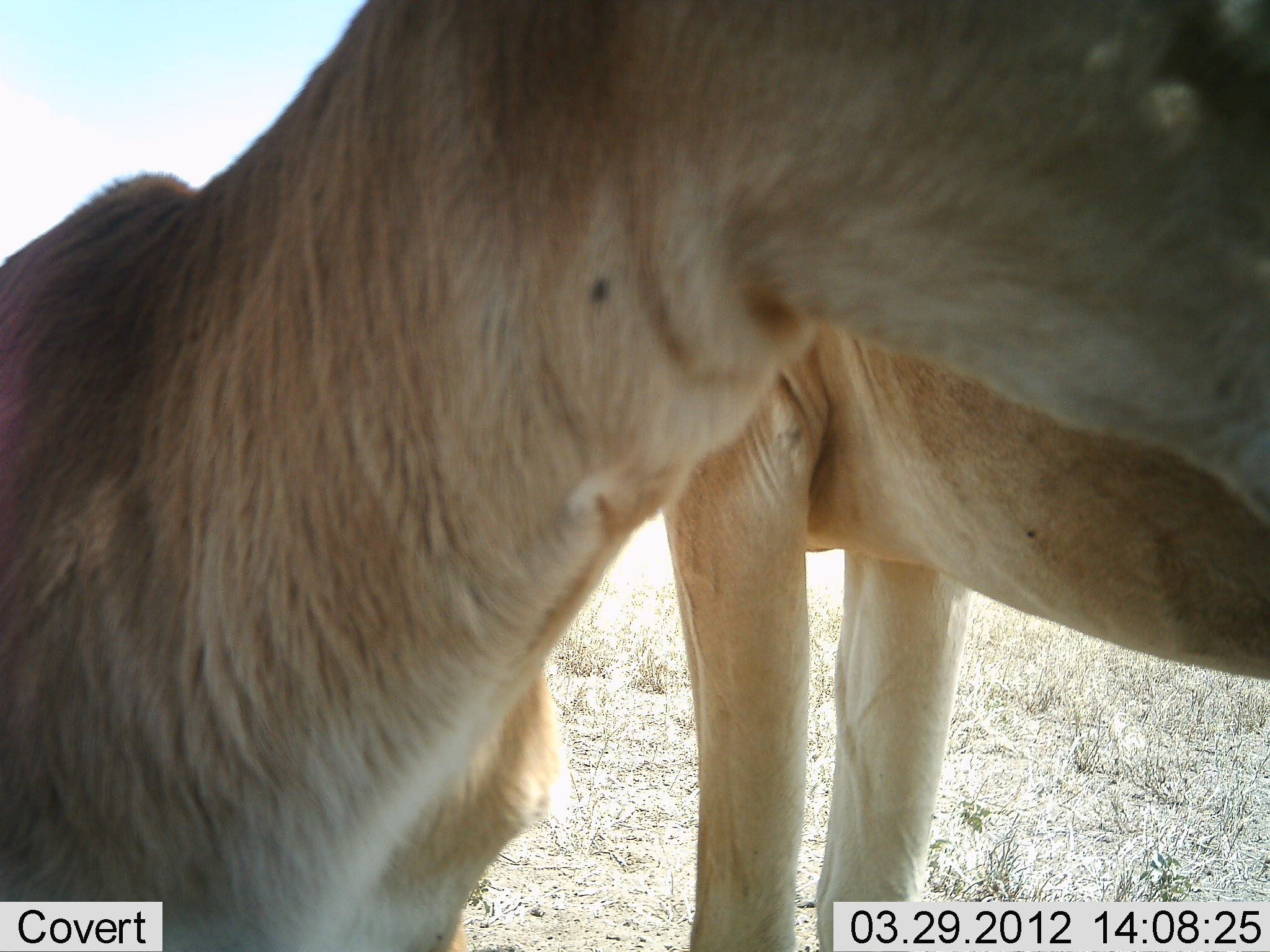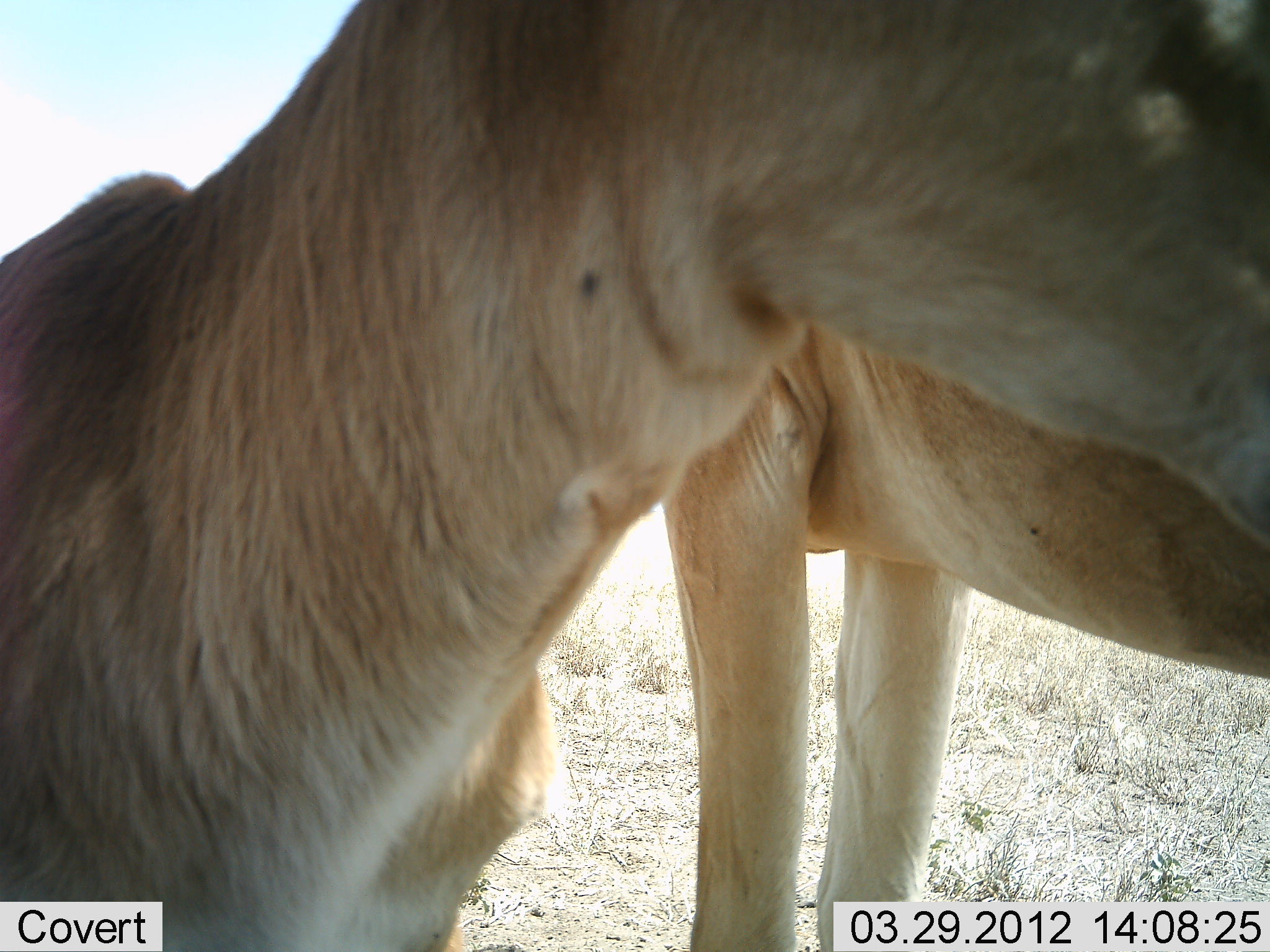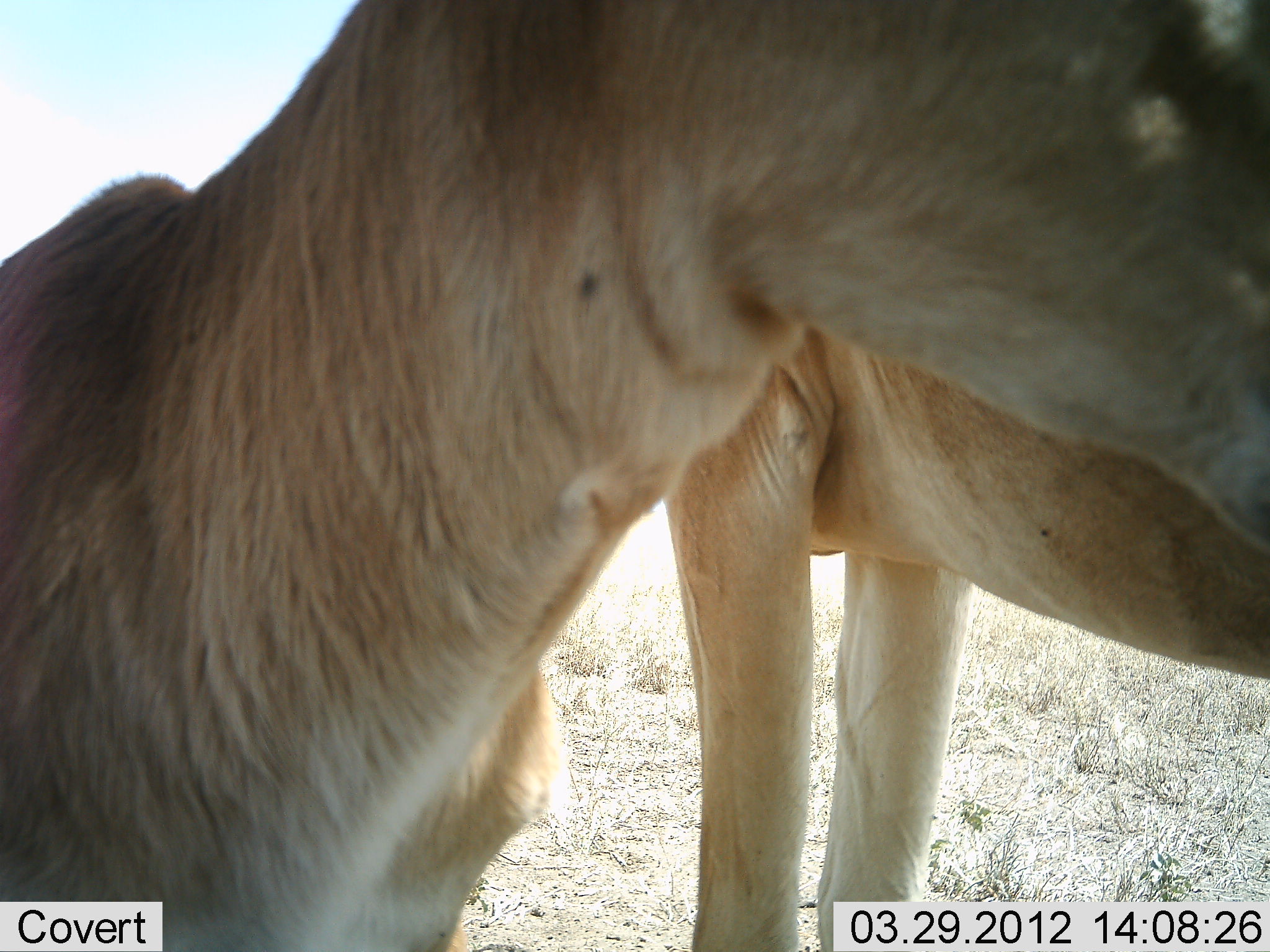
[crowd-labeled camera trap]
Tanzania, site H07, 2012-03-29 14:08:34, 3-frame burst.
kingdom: Animalia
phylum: Chordata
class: Mammalia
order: Artiodactyla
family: Bovidae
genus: Alcelaphus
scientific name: Alcelaphus buselaphus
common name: hartebeest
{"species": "hartebeest (Alcelaphus buselaphus)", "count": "2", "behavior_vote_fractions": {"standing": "100%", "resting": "0%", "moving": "0%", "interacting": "0%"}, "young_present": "0%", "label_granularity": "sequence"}